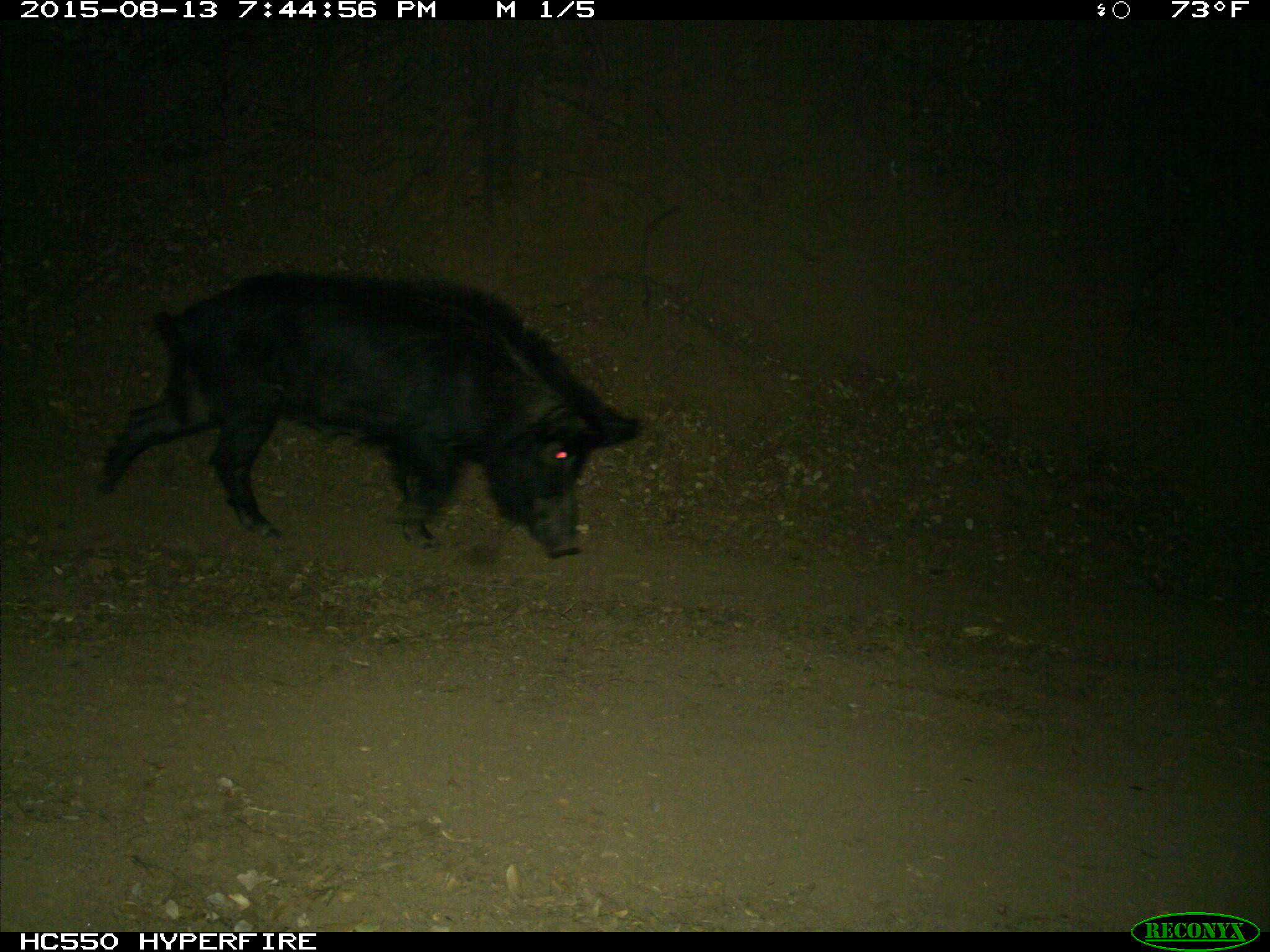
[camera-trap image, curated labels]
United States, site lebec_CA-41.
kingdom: Animalia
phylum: Chordata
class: Mammalia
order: Artiodactyla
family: Suidae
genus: Sus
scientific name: Sus scrofa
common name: wild boar